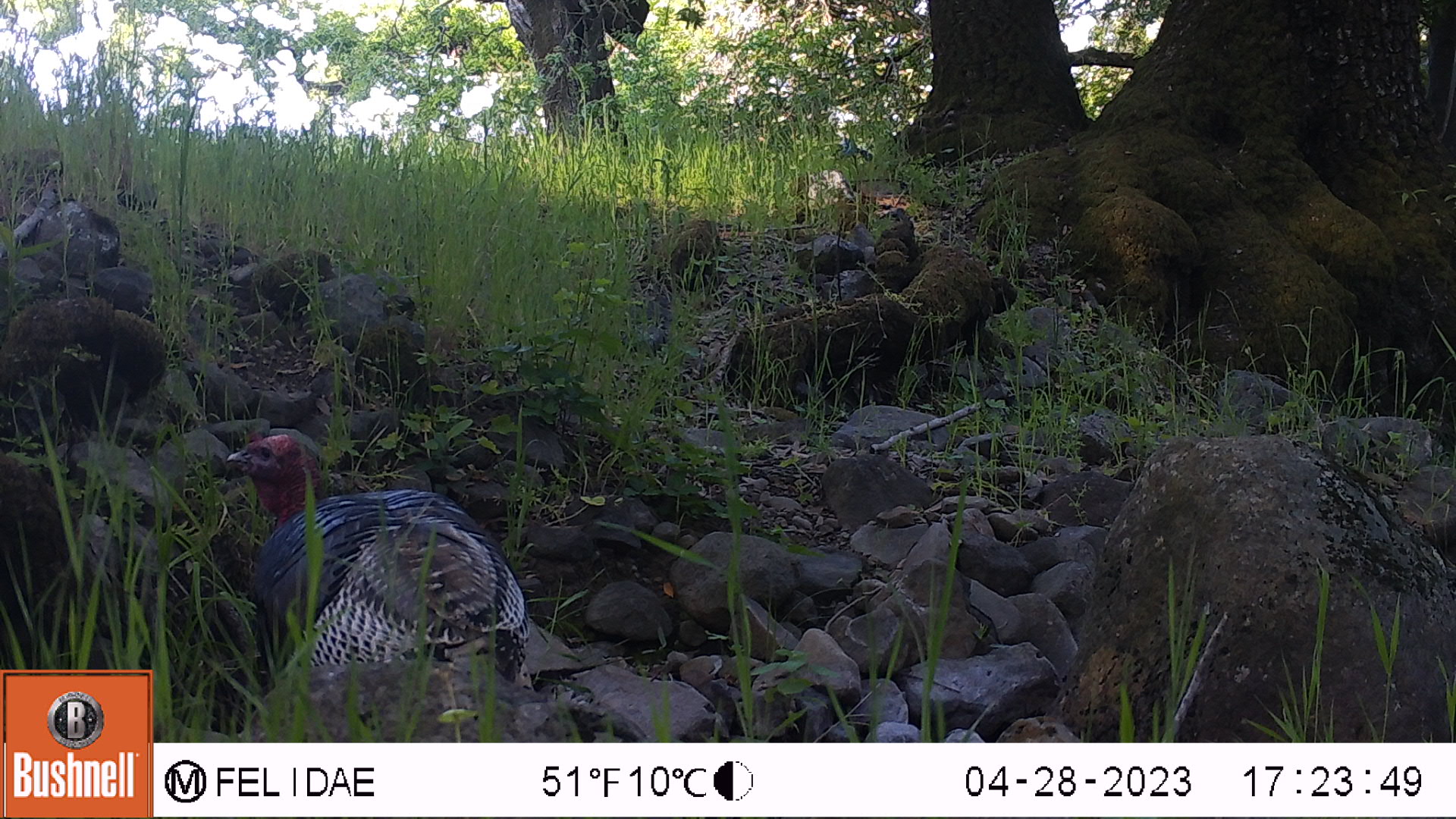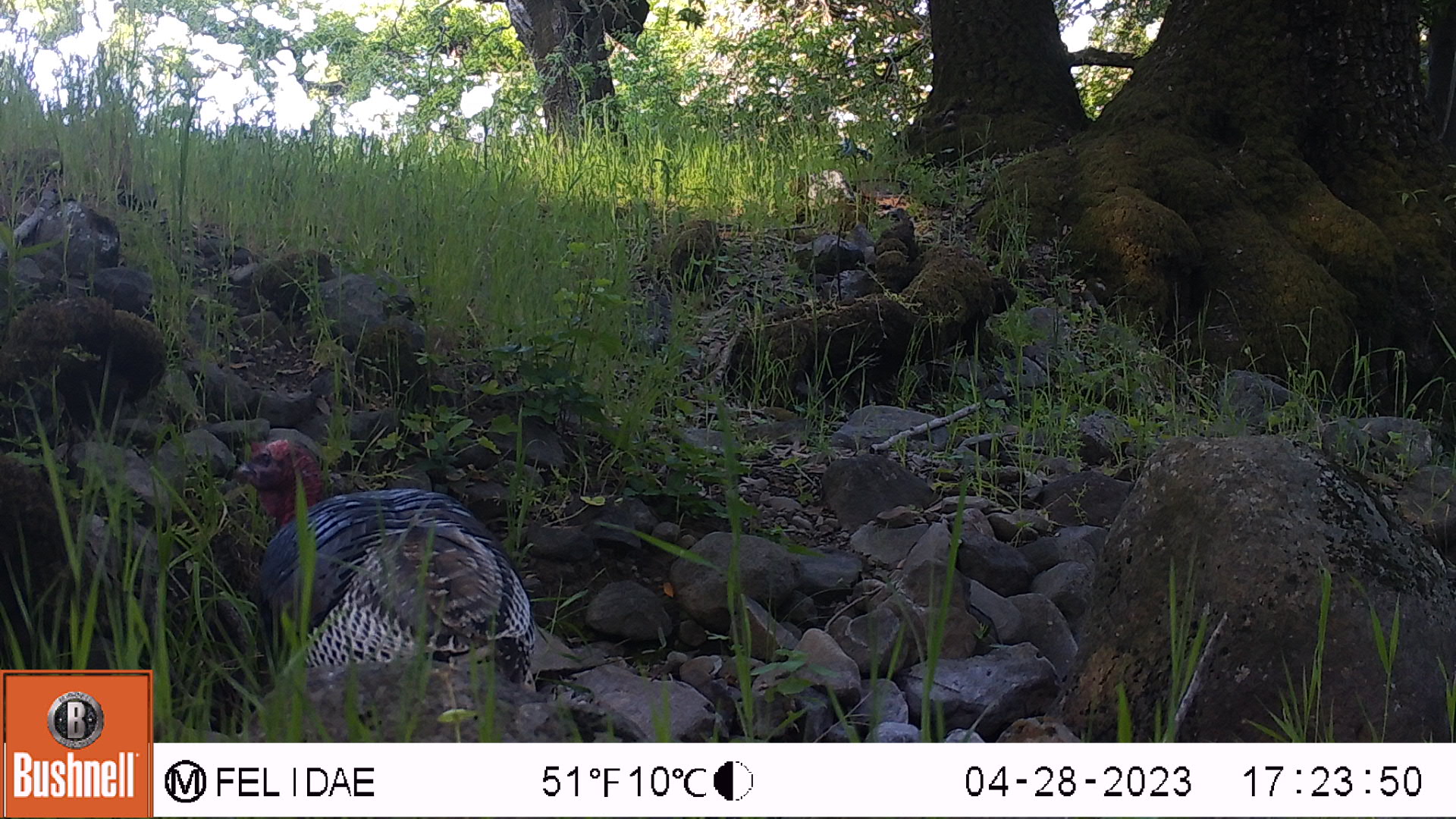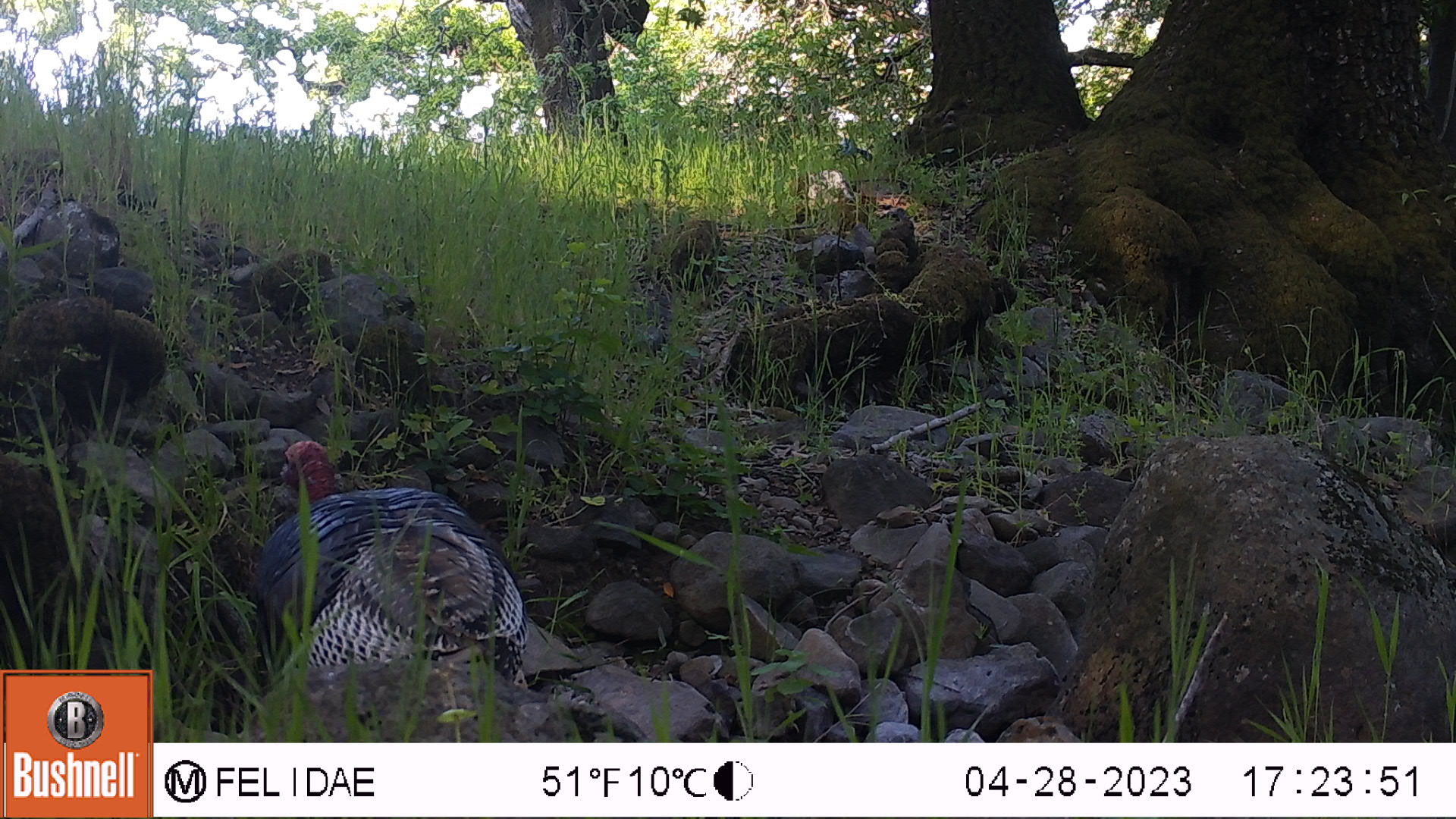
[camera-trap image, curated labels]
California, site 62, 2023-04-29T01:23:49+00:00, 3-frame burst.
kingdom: Animalia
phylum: Chordata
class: Aves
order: Galliformes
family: Phasianidae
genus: Meleagris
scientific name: Meleagris gallopavo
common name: turkey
Turkey (Meleagris gallopavo).